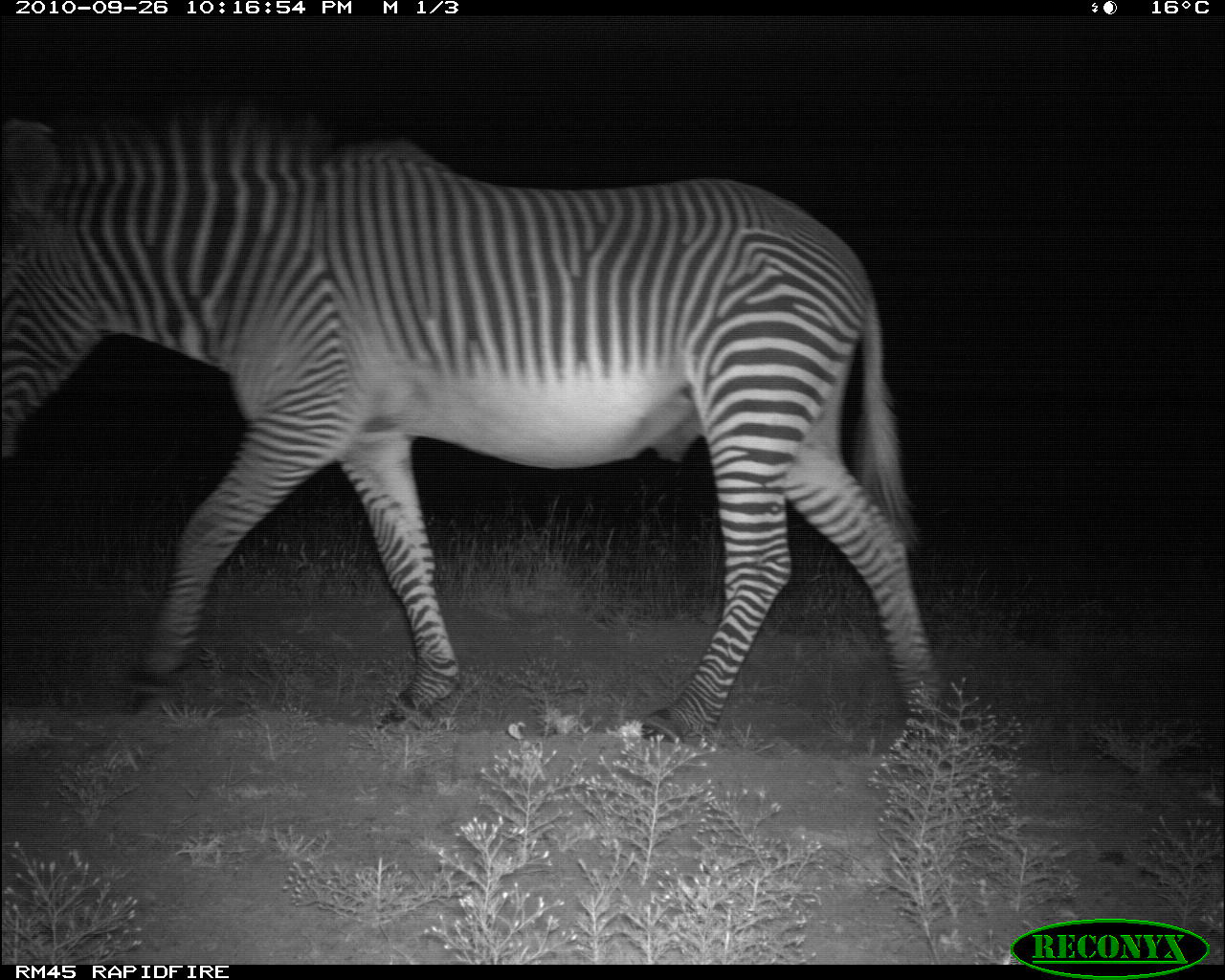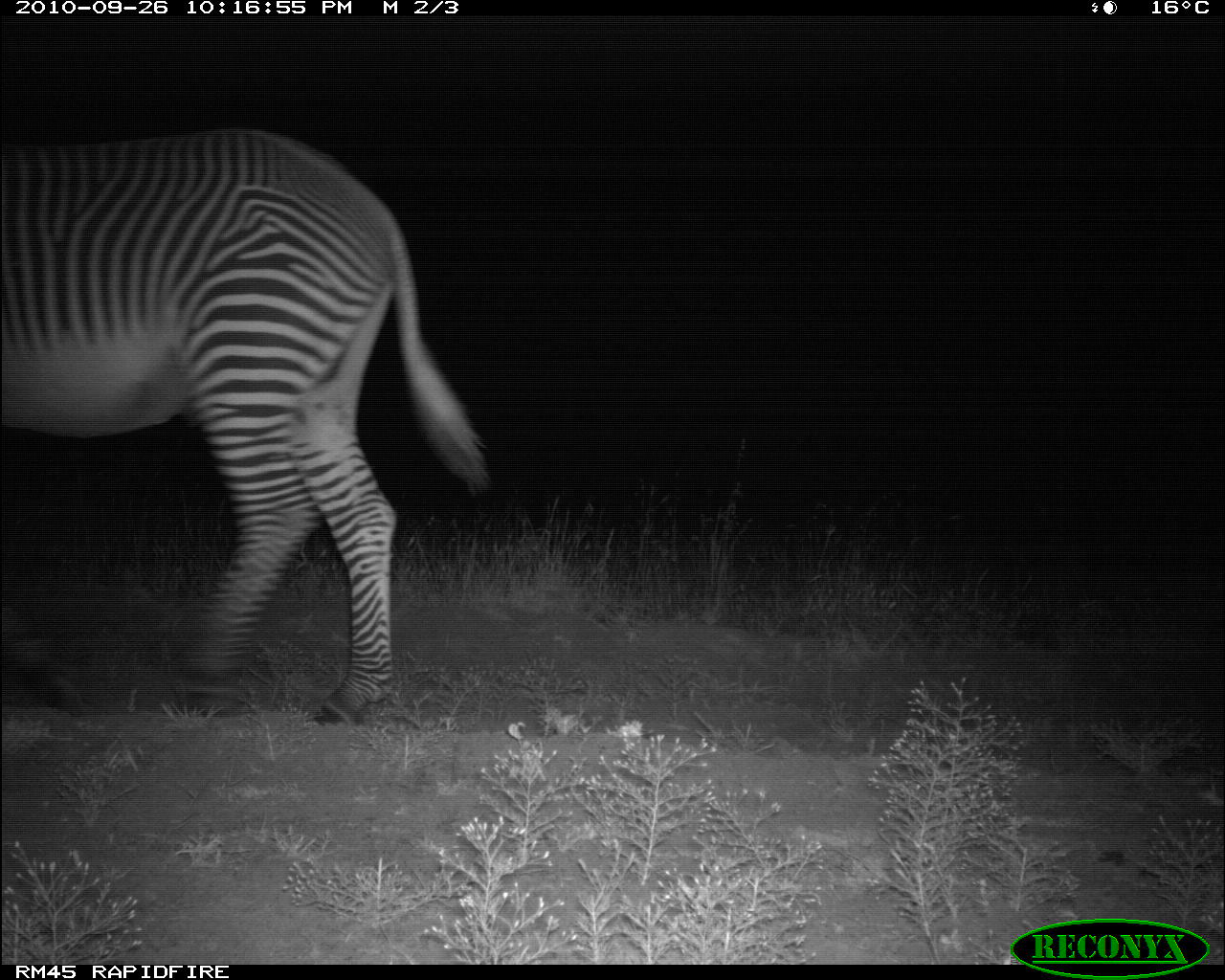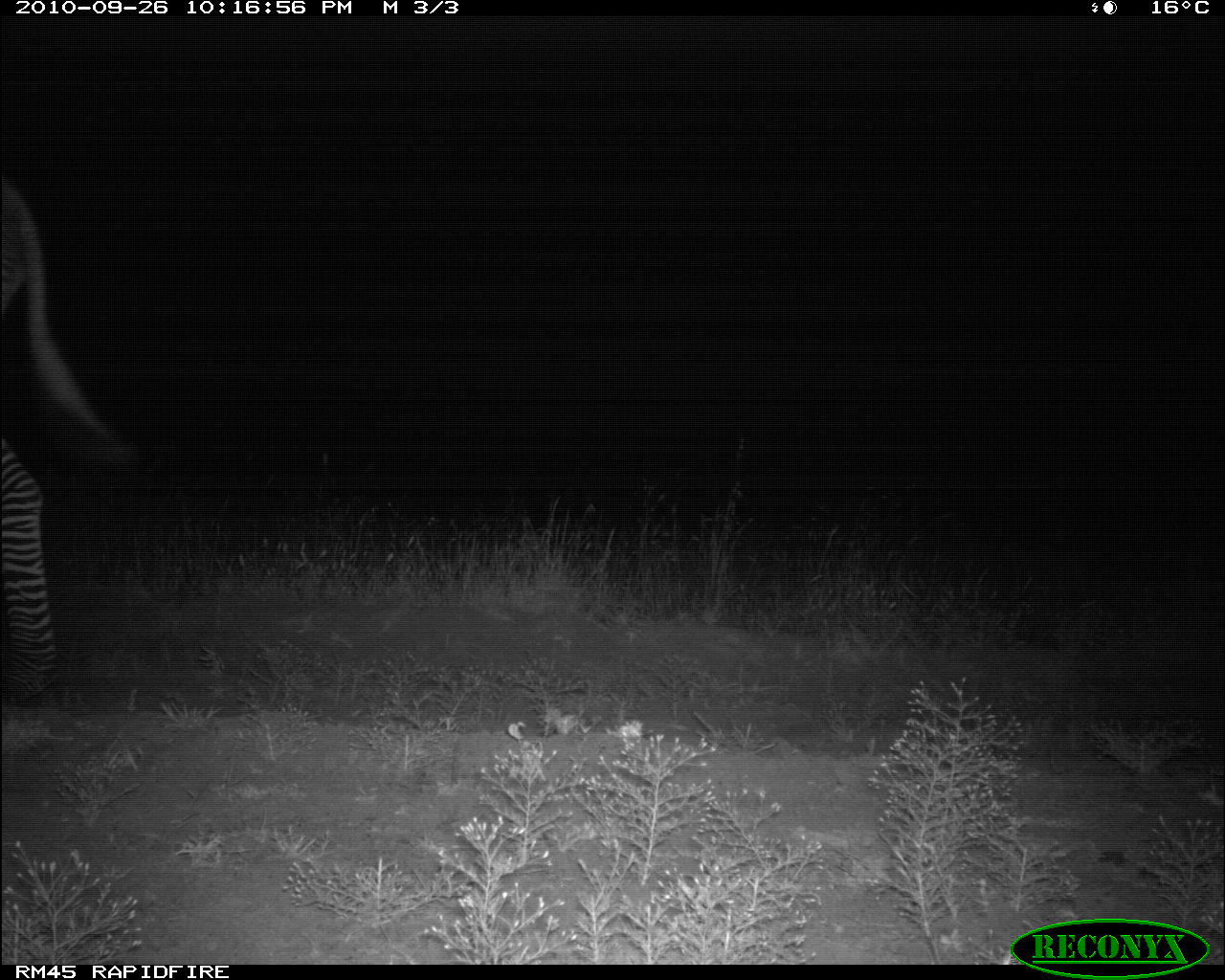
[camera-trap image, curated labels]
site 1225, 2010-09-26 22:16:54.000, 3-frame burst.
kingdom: Animalia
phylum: Chordata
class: Mammalia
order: Perissodactyla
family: Equidae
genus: Equus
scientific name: Equus grevyi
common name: grévy's zebra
Equus grevyi (grévy's zebra), count 1.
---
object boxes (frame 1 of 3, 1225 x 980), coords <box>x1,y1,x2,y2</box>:
equus grevyi: <box>1,103,953,767</box>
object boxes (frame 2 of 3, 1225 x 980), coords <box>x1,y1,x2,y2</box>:
equus grevyi: <box>0,123,487,723</box>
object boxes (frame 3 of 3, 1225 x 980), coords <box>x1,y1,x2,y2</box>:
equus grevyi: <box>0,174,136,707</box>